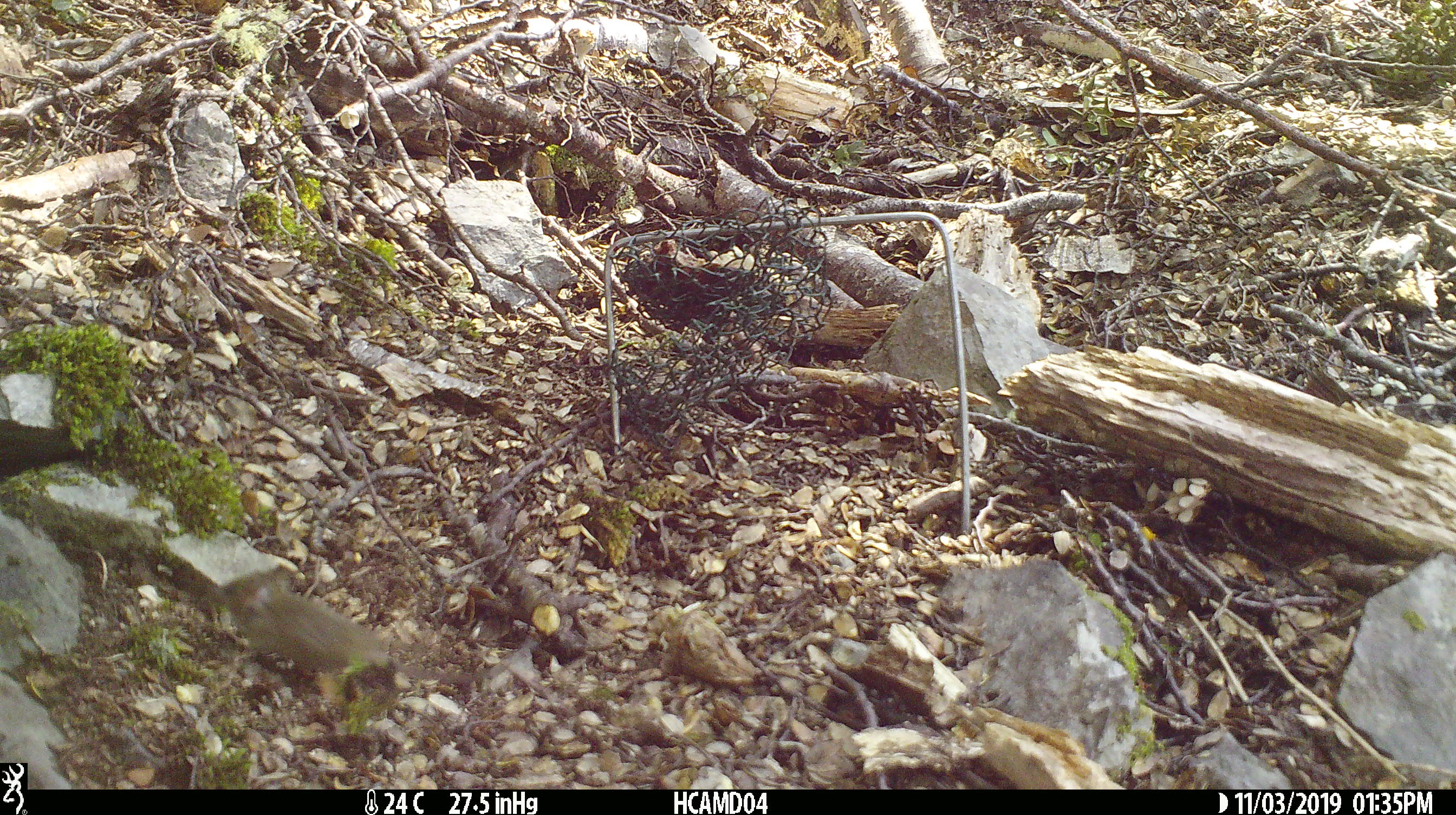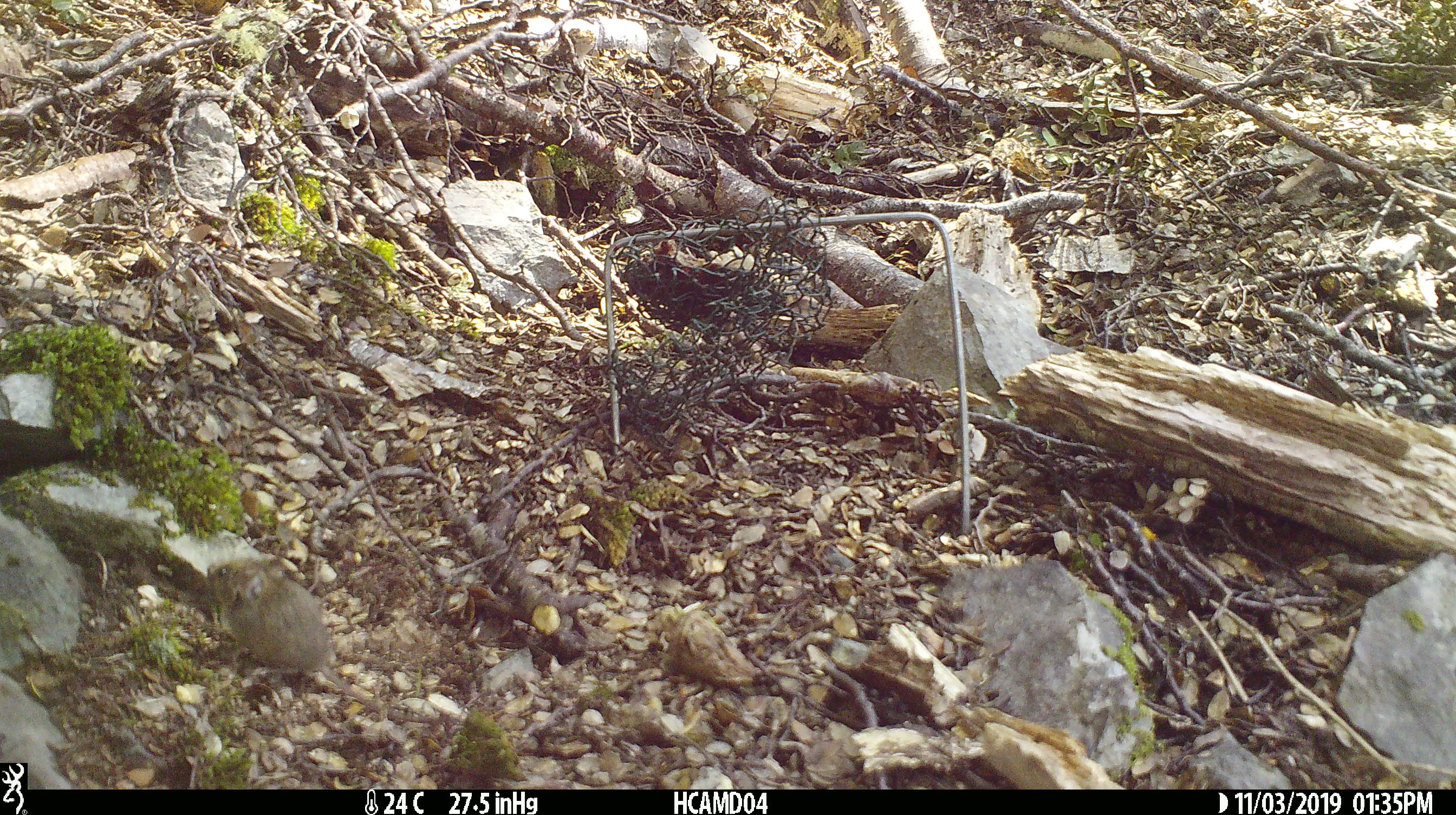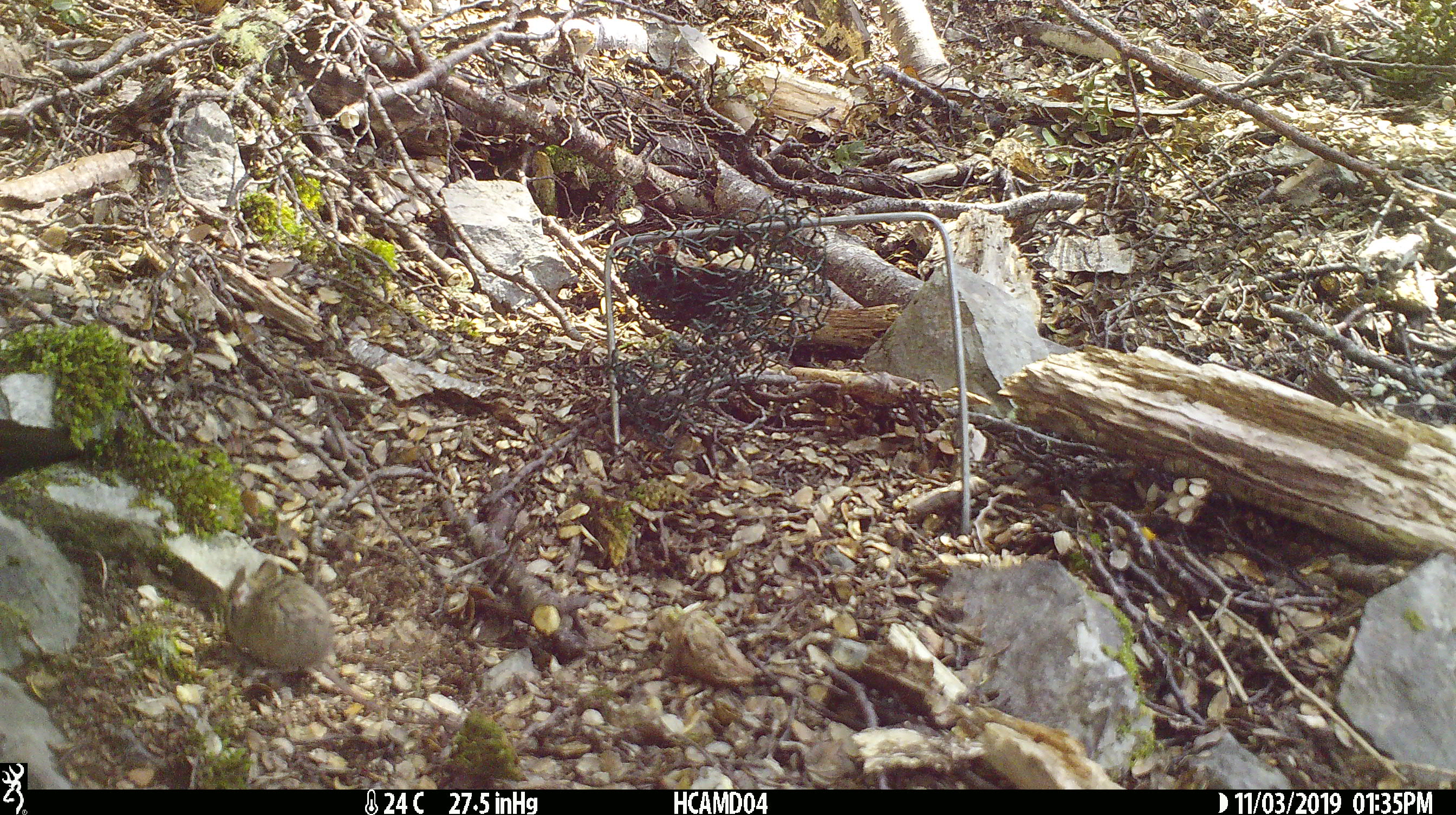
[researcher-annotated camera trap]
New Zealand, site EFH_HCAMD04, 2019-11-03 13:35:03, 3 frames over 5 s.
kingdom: Animalia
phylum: Chordata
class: Mammalia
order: Rodentia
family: Muridae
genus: Mus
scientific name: Mus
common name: mouse